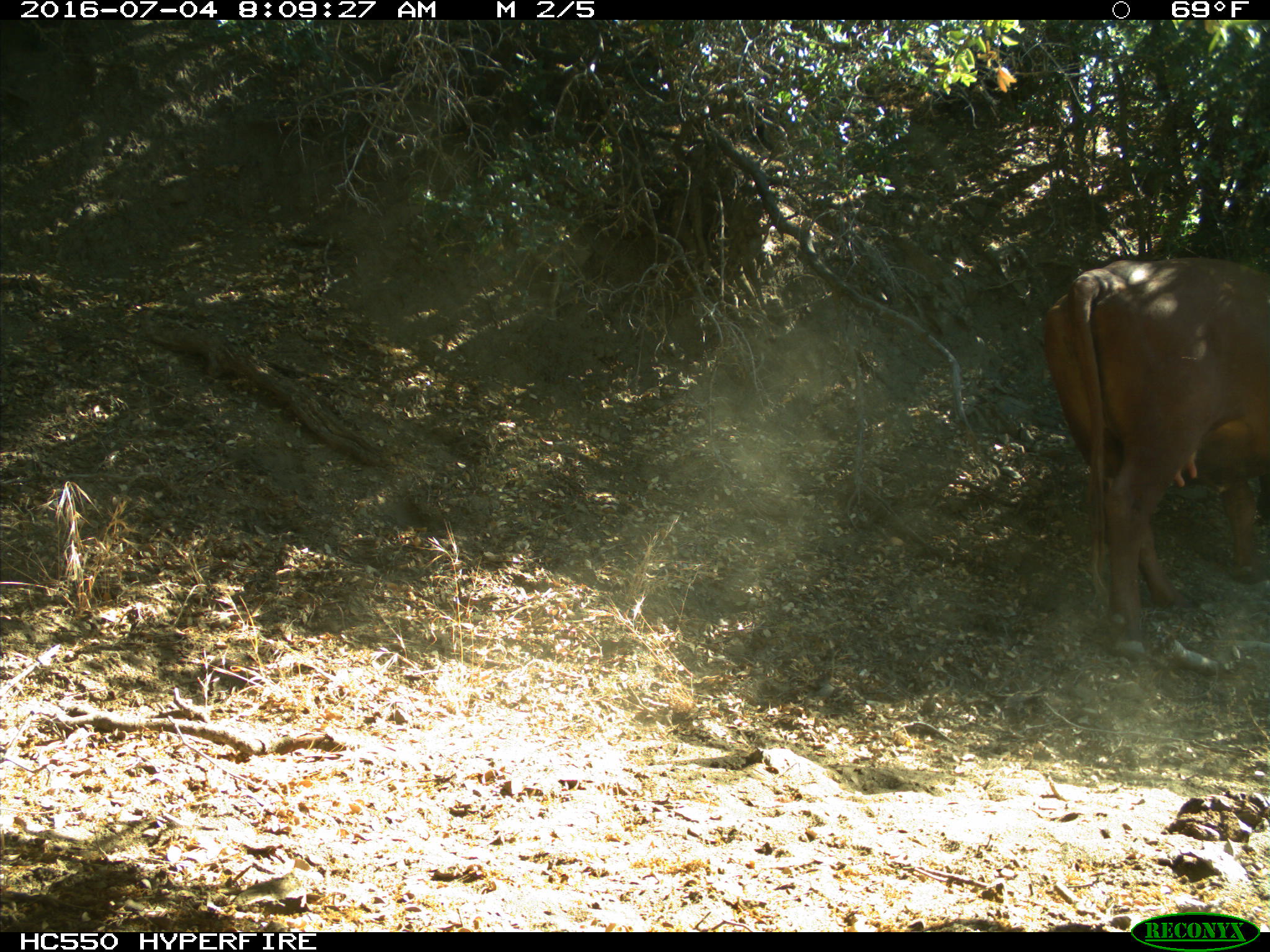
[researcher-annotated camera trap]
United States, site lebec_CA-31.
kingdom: Animalia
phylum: Chordata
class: Mammalia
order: Artiodactyla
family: Bovidae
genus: Bos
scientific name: Bos taurus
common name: domestic cow